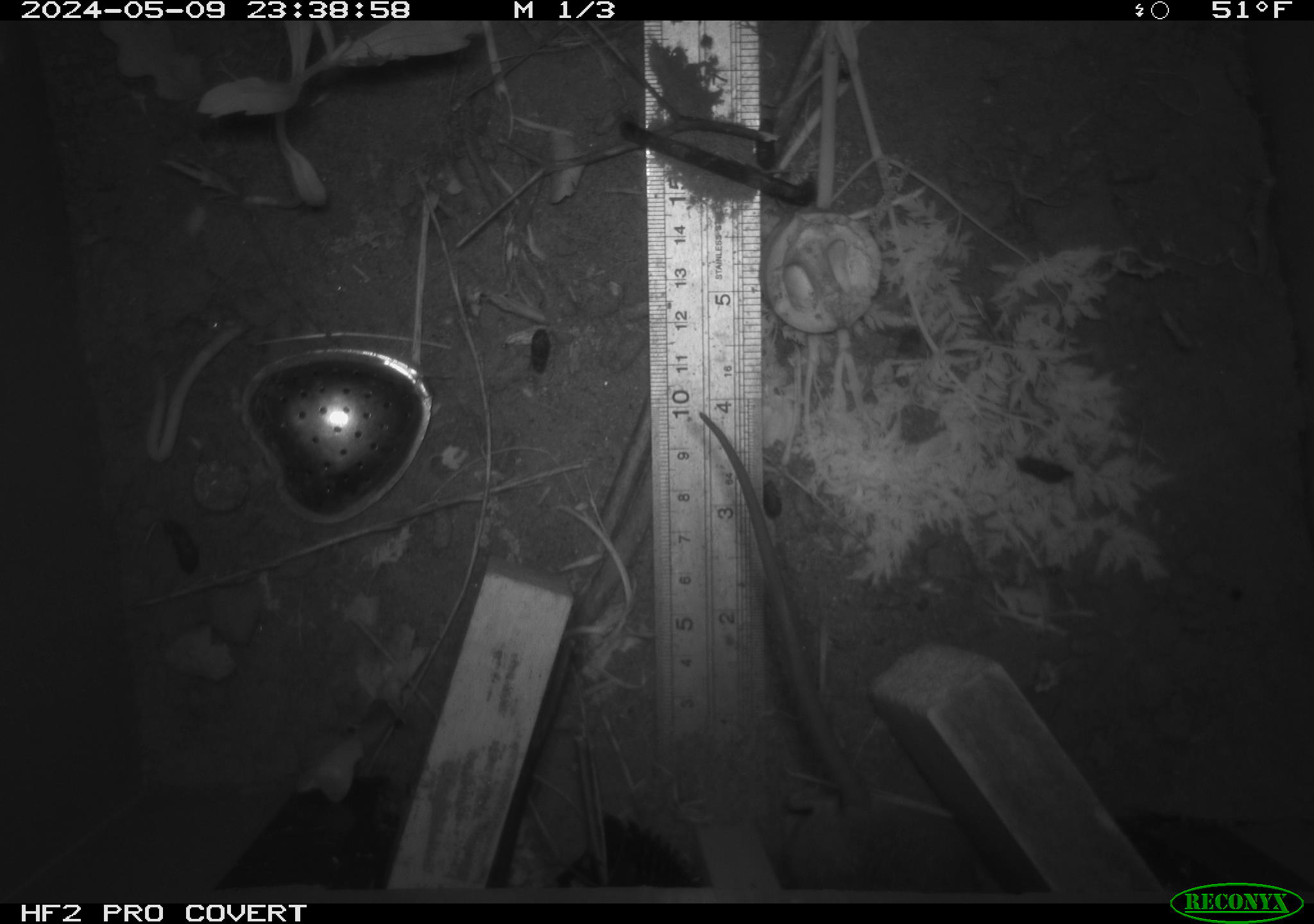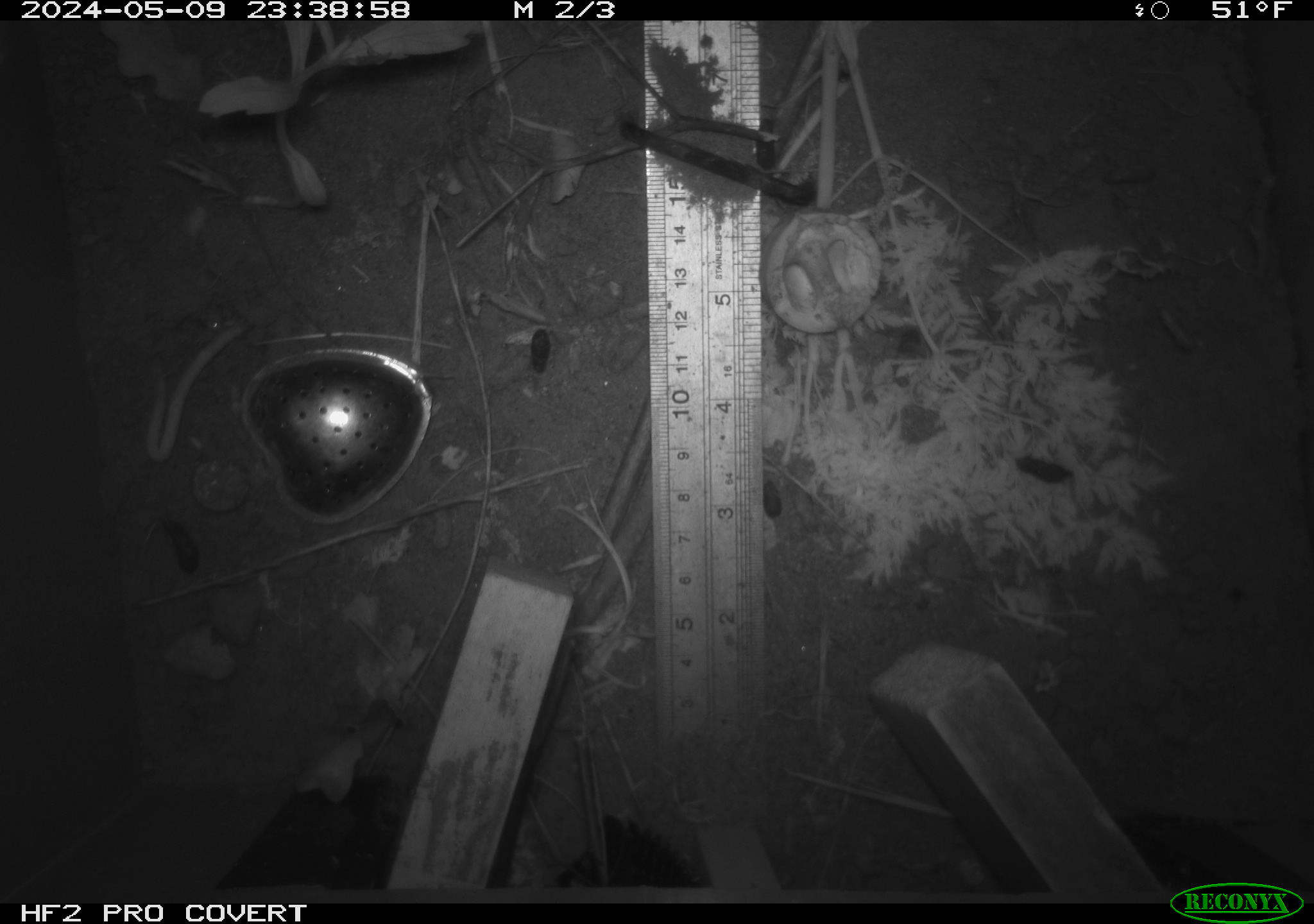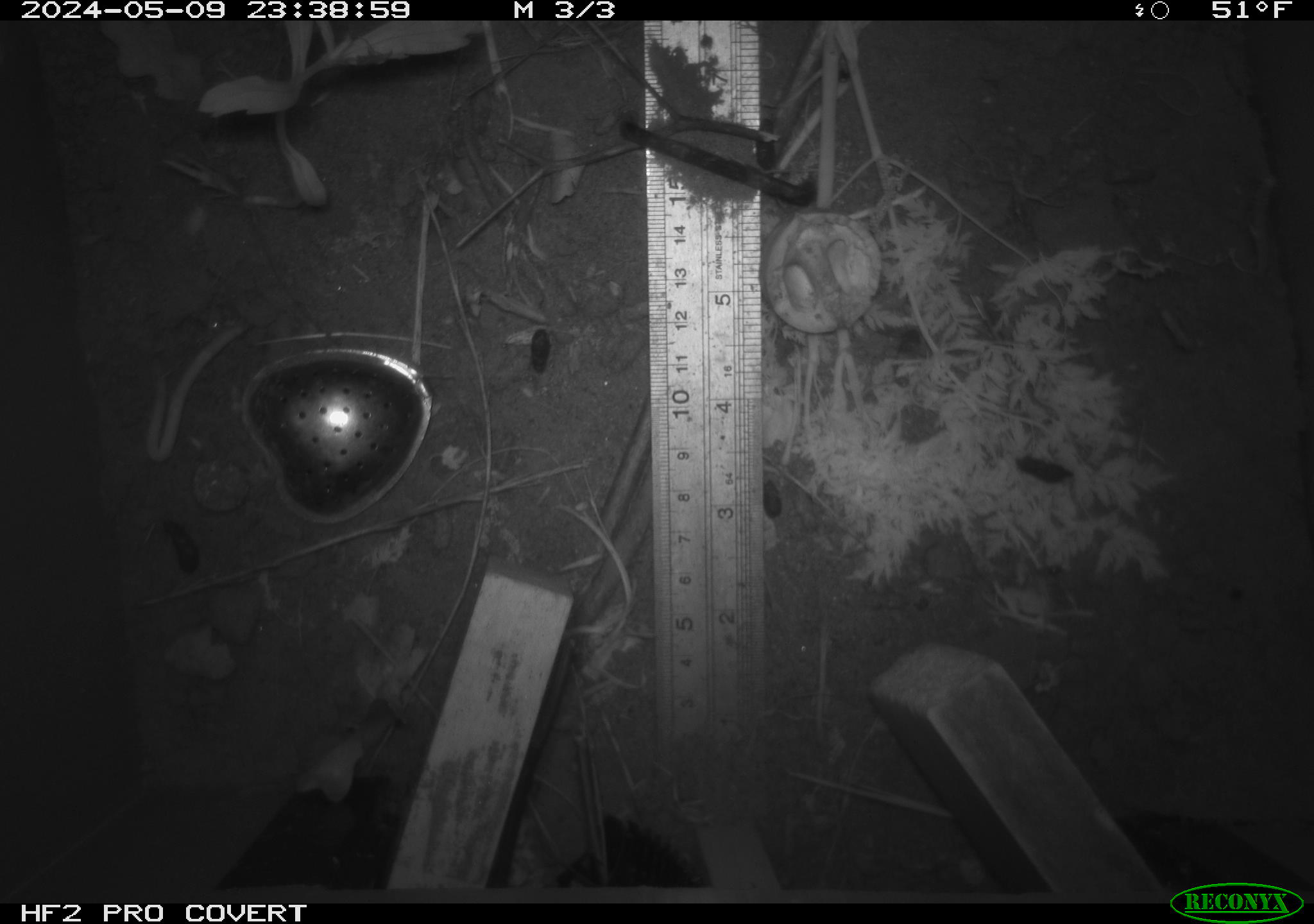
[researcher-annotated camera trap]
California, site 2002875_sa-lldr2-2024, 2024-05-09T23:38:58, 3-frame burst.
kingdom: Animalia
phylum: Chordata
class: Mammalia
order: Rodentia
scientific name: Rodentia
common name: rodent